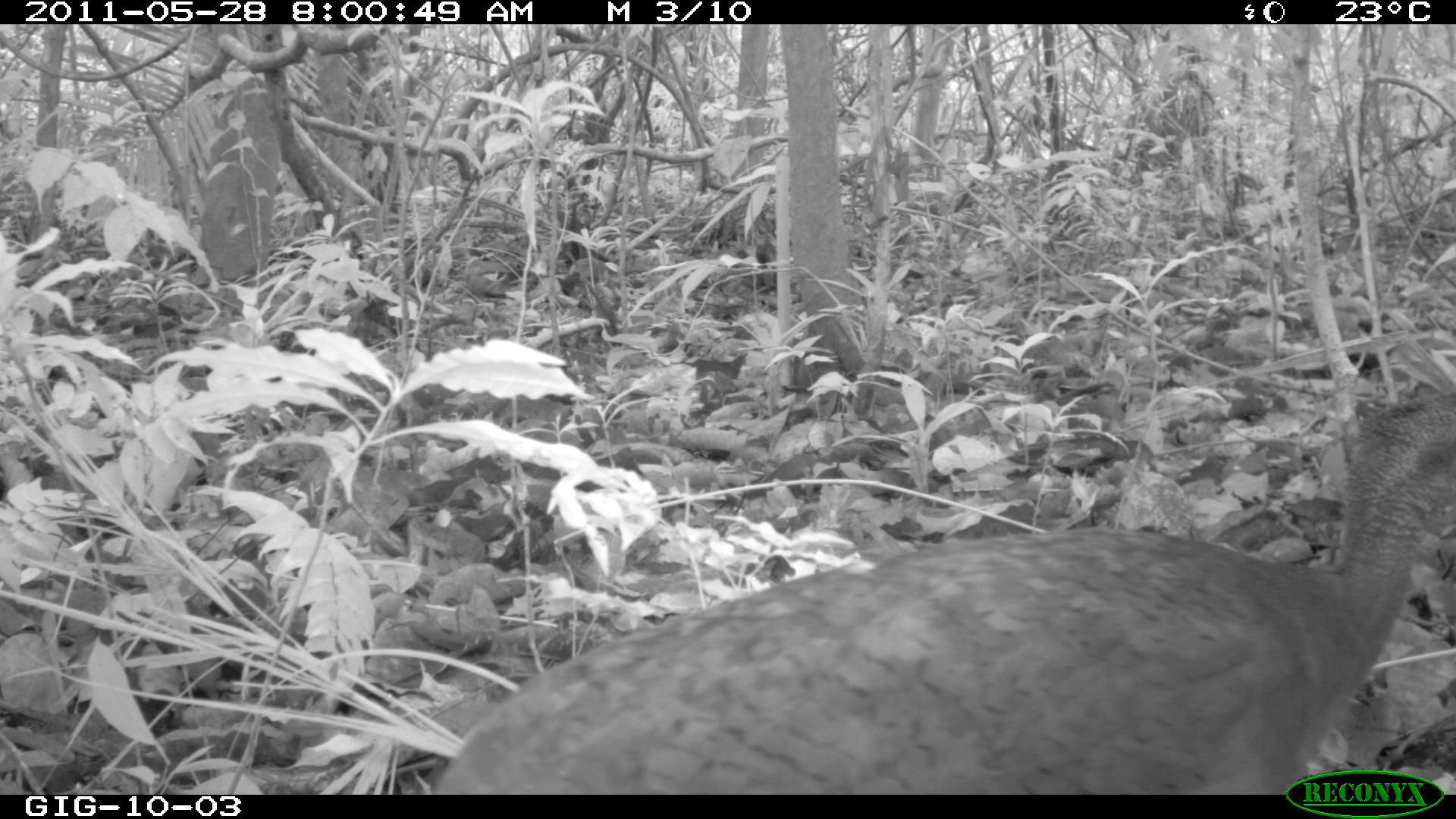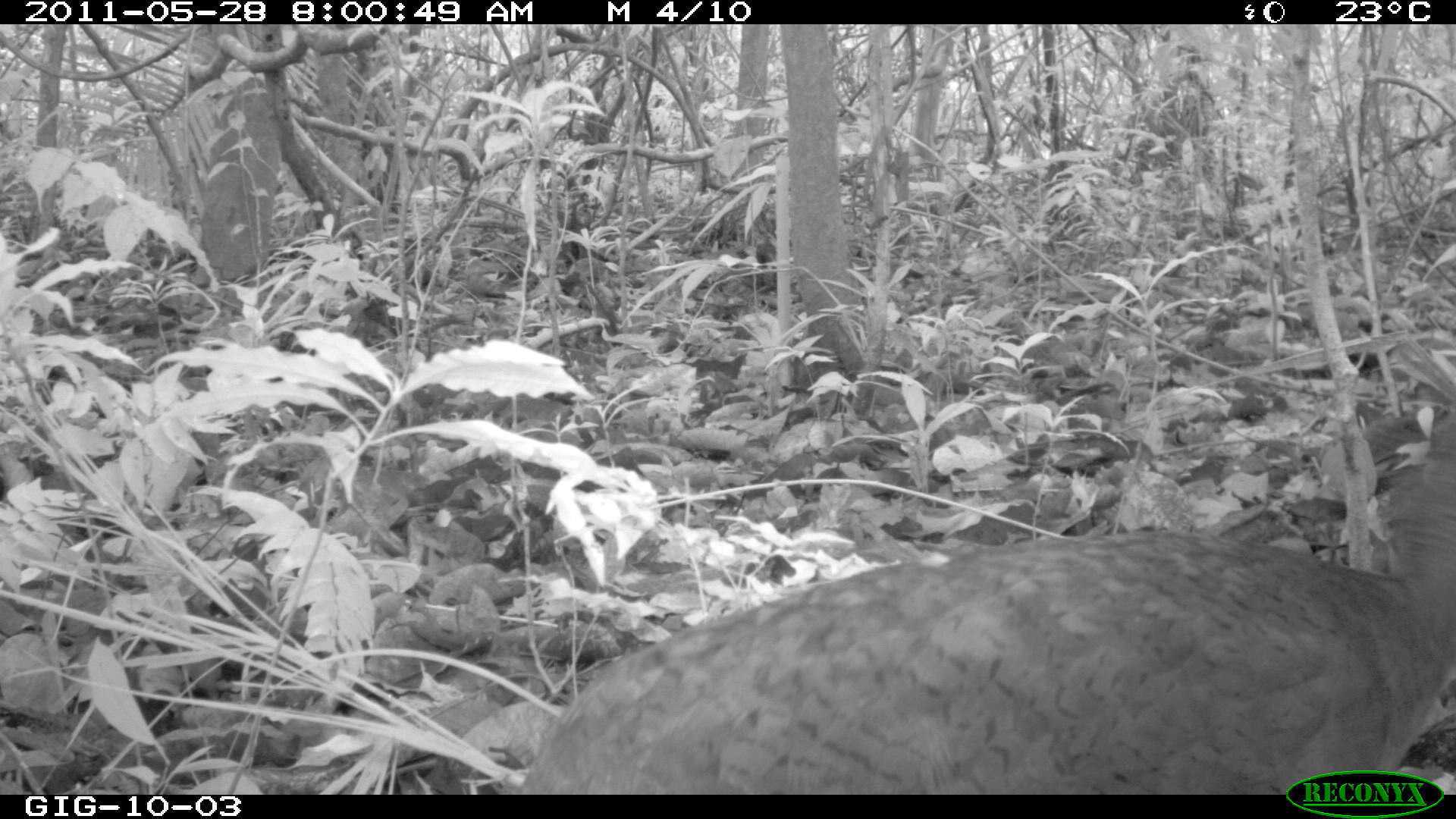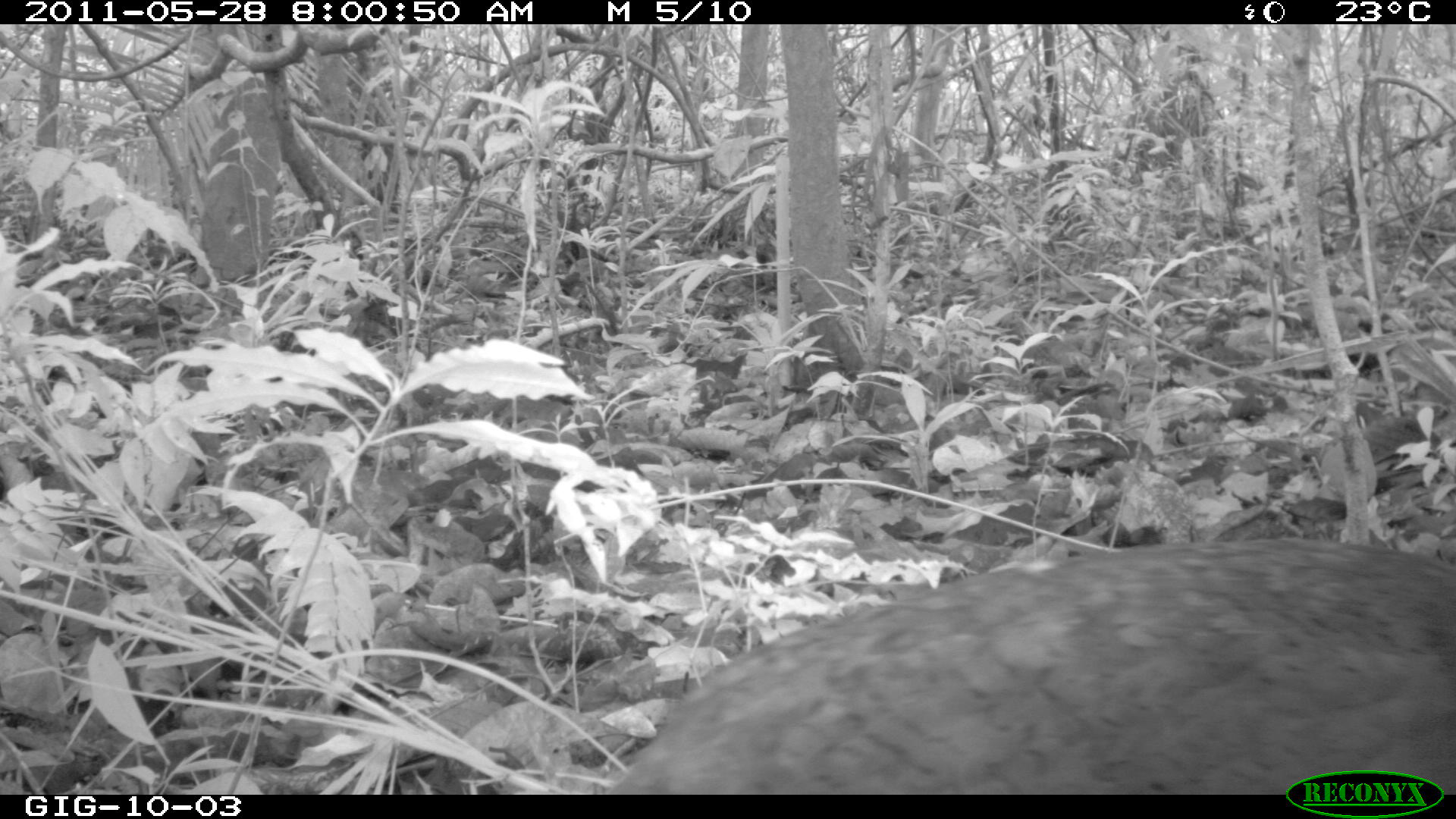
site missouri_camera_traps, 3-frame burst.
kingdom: Animalia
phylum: Chordata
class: Aves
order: Tinamiformes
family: Tinamidae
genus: Tinamus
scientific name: Tinamus major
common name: great tinamou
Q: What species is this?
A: Great tinamou (Tinamus major).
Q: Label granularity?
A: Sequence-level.